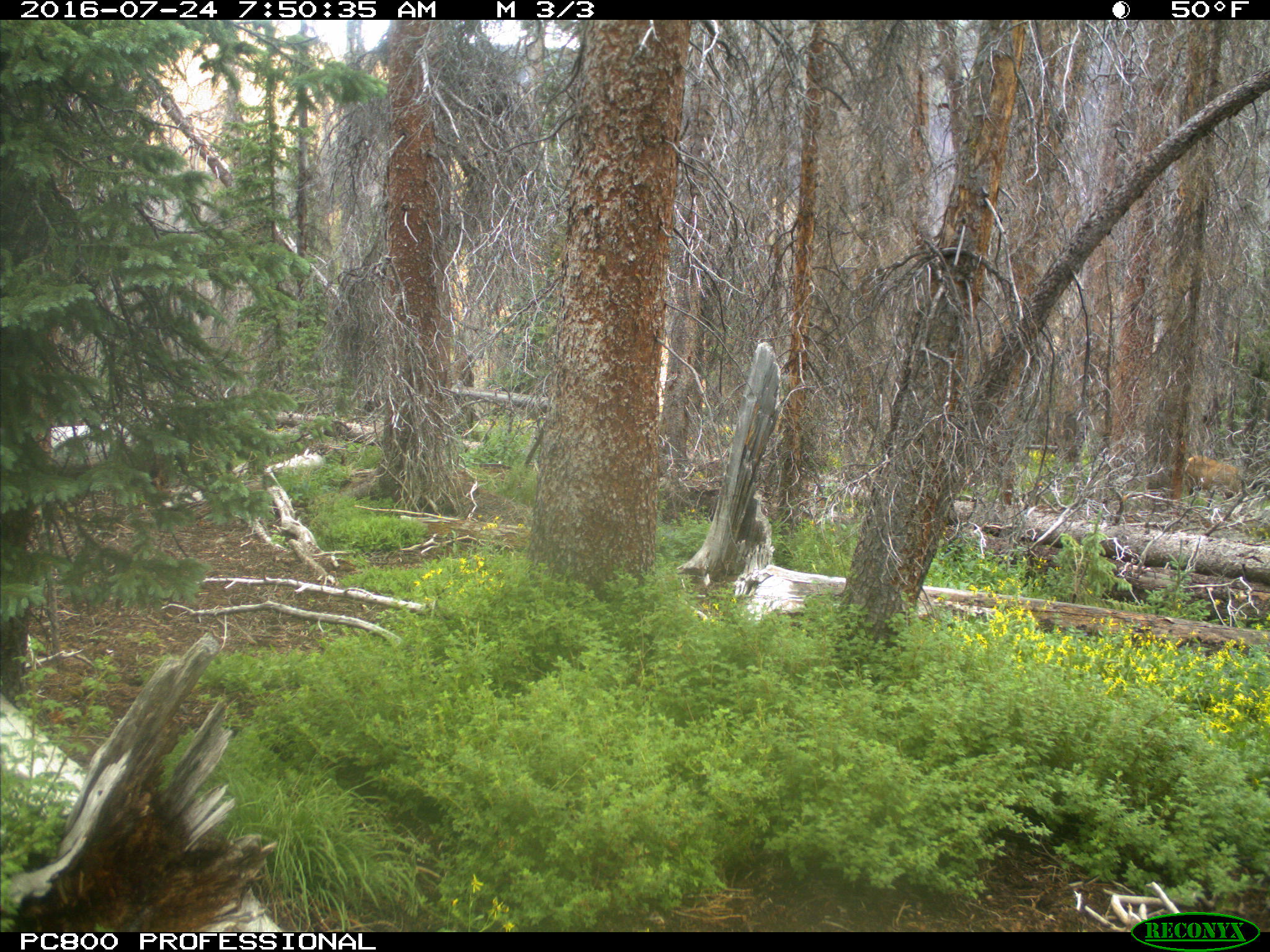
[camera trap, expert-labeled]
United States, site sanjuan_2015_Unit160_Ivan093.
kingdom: Animalia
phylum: Chordata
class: Mammalia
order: Artiodactyla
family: Cervidae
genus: Cervus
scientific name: Cervus elaphus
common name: red deer